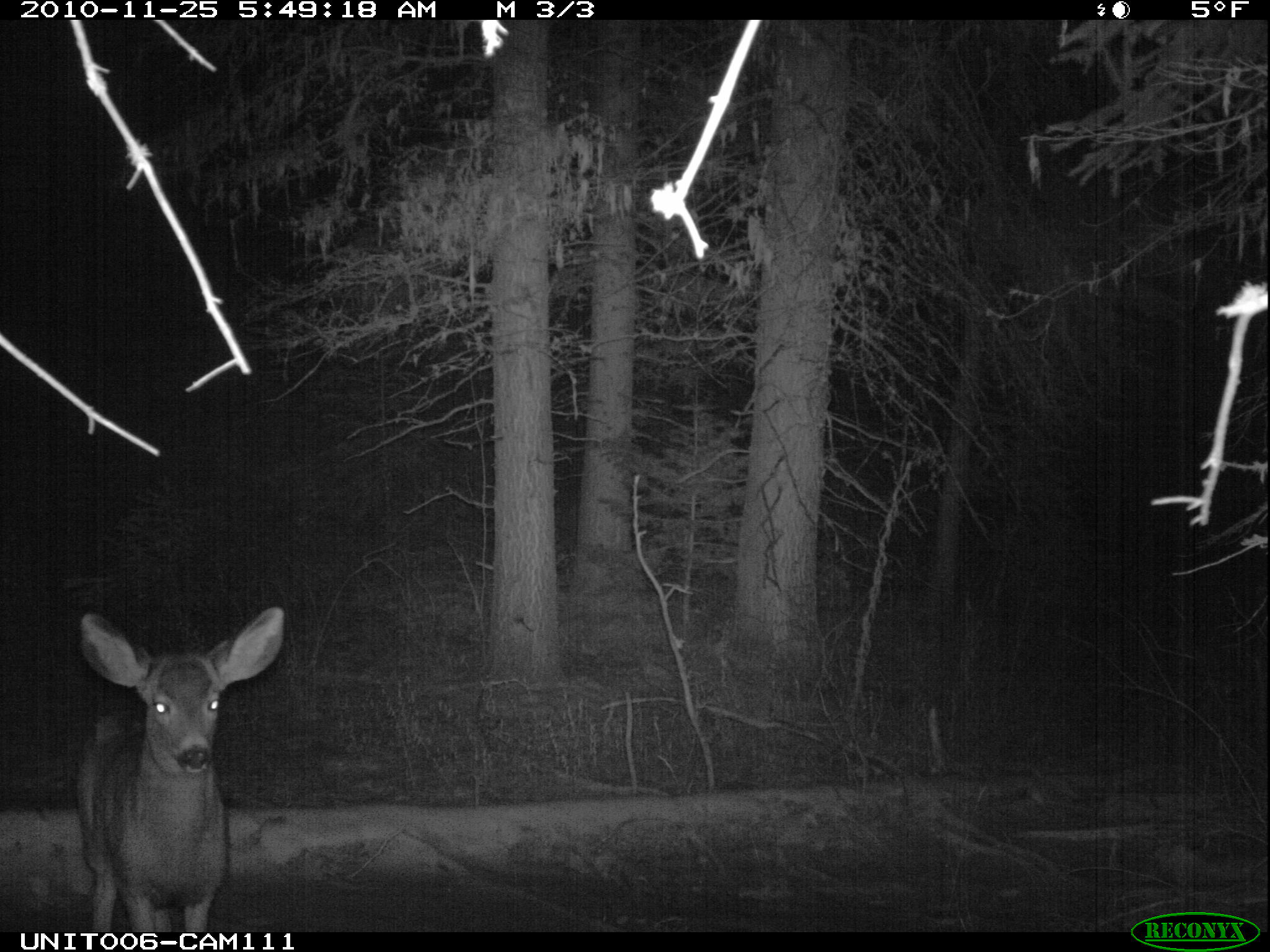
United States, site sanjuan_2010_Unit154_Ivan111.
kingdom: Animalia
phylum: Chordata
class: Mammalia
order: Artiodactyla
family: Cervidae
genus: Odocoileus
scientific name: Odocoileus hemionus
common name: mule deer